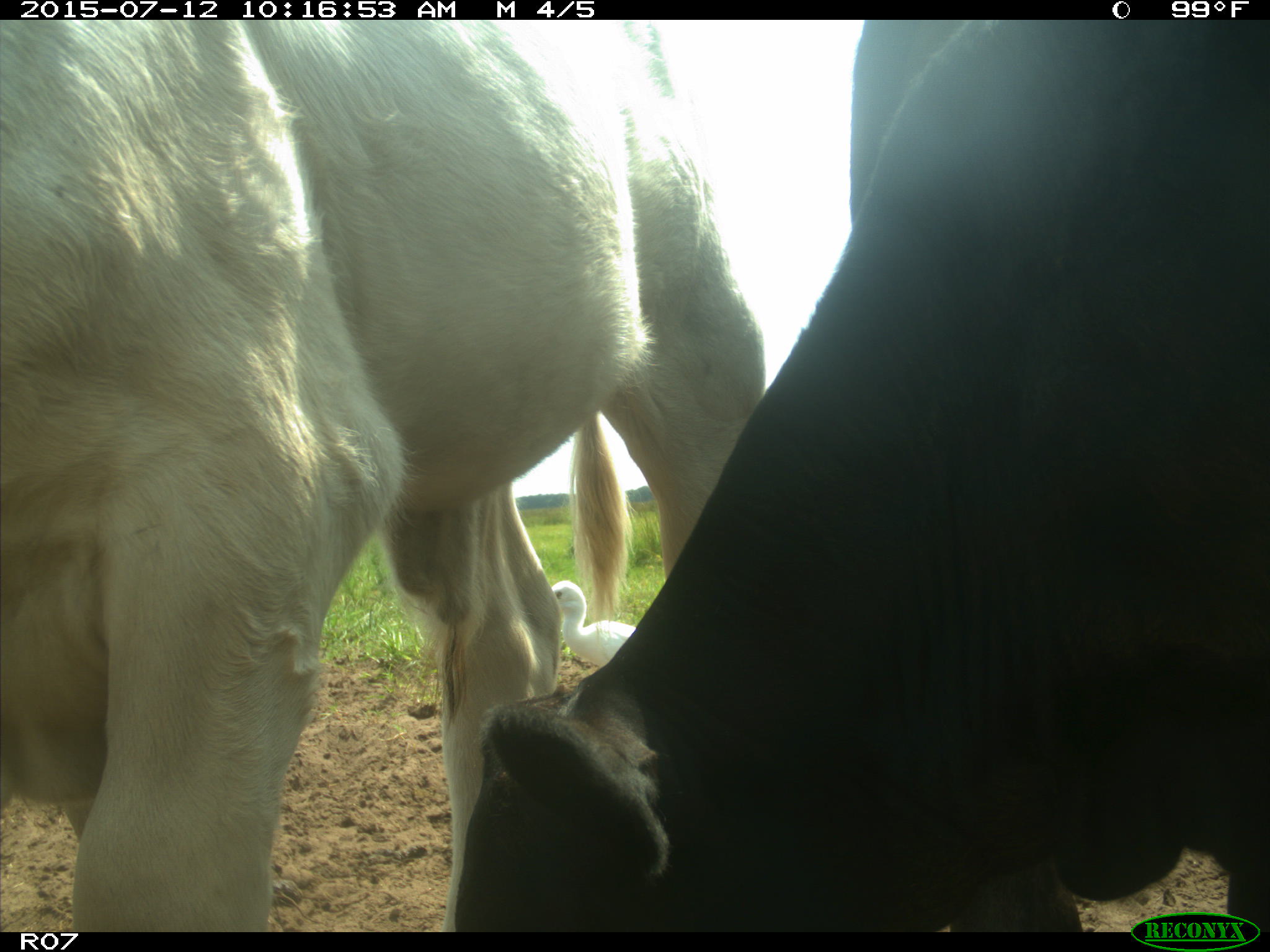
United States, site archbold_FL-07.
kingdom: Animalia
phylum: Chordata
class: Mammalia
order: Artiodactyla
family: Bovidae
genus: Bos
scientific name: Bos taurus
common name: domestic cow